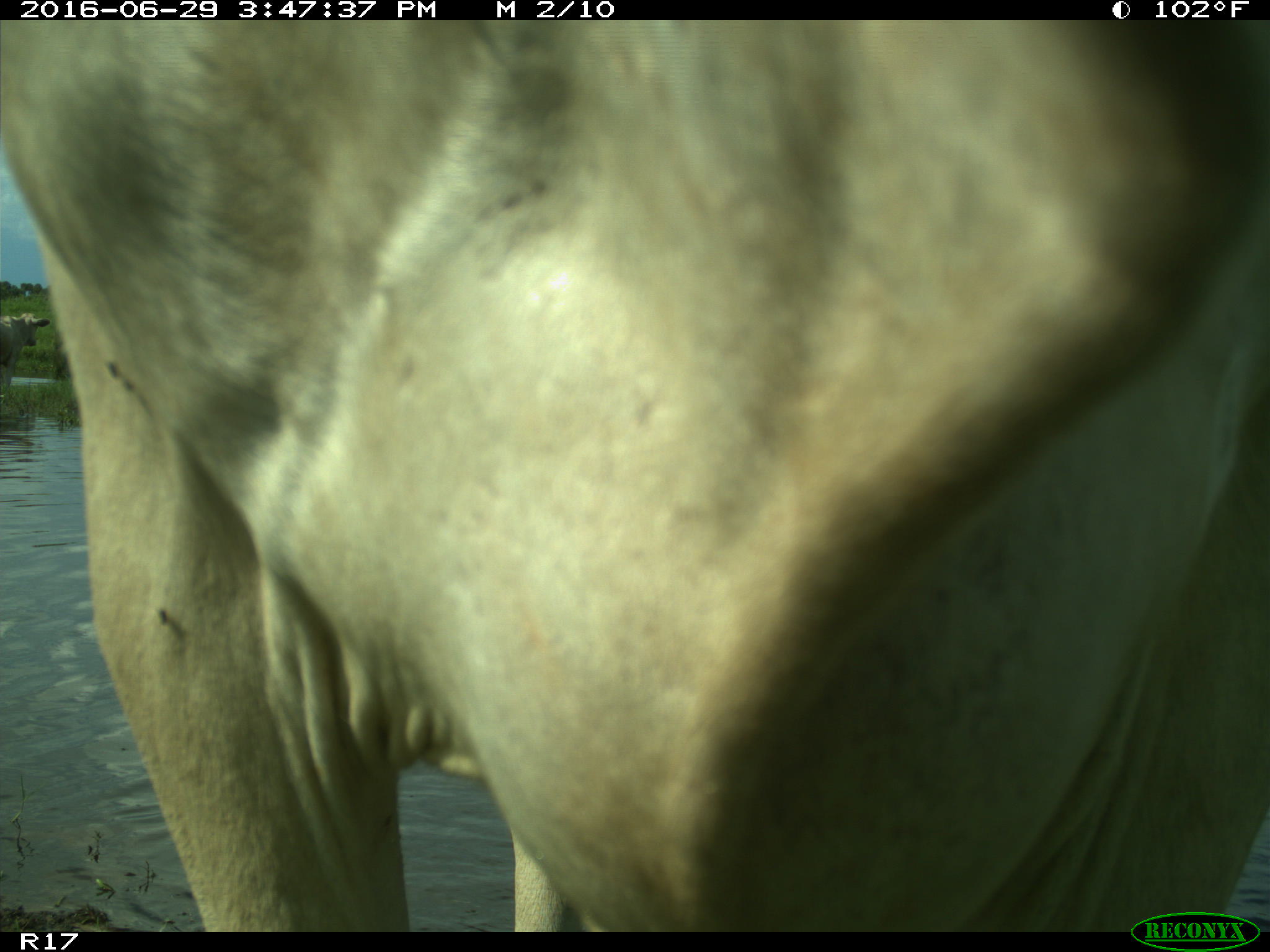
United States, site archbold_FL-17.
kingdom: Animalia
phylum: Chordata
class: Mammalia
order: Artiodactyla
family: Bovidae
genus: Bos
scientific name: Bos taurus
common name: domestic cow